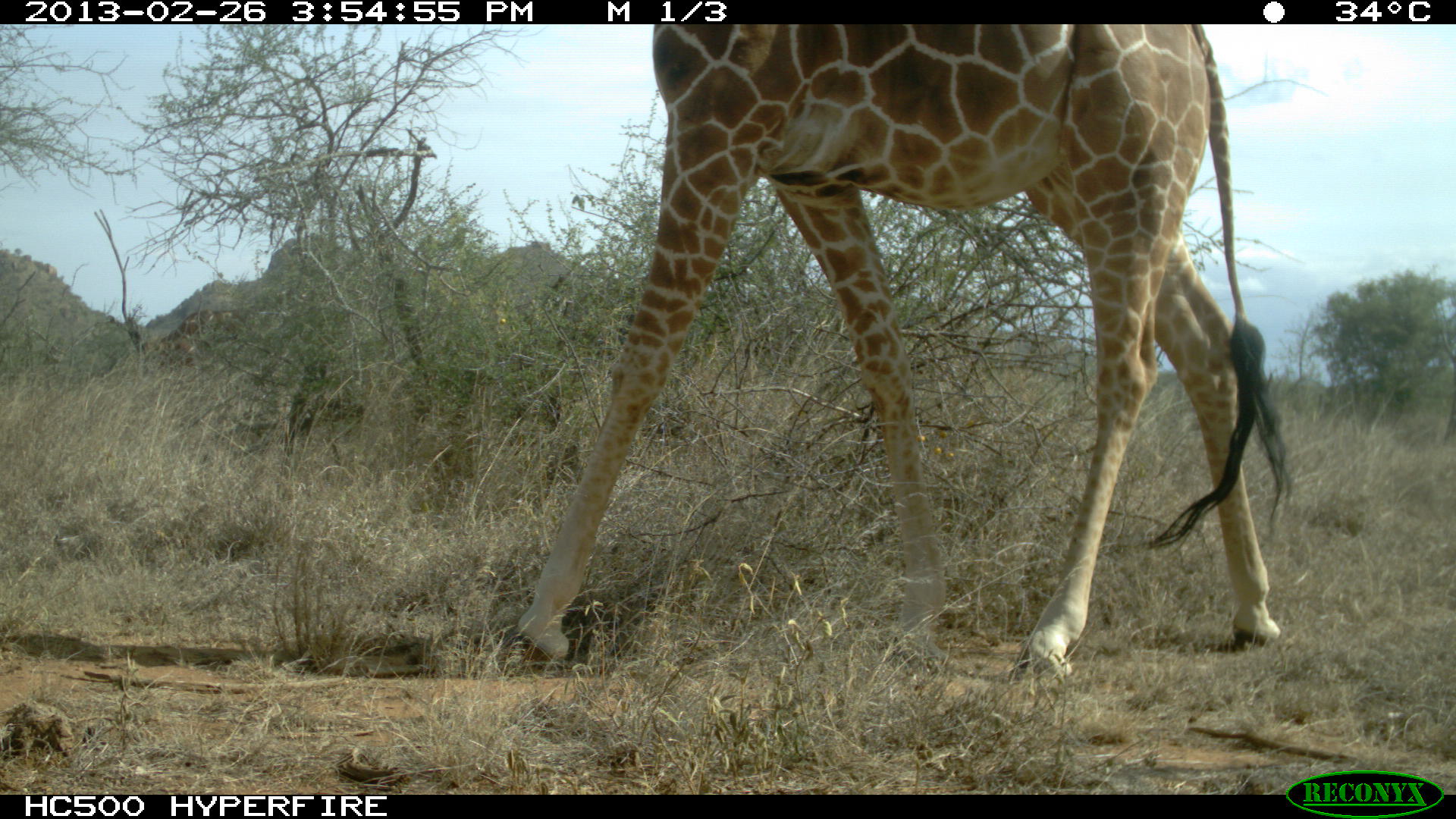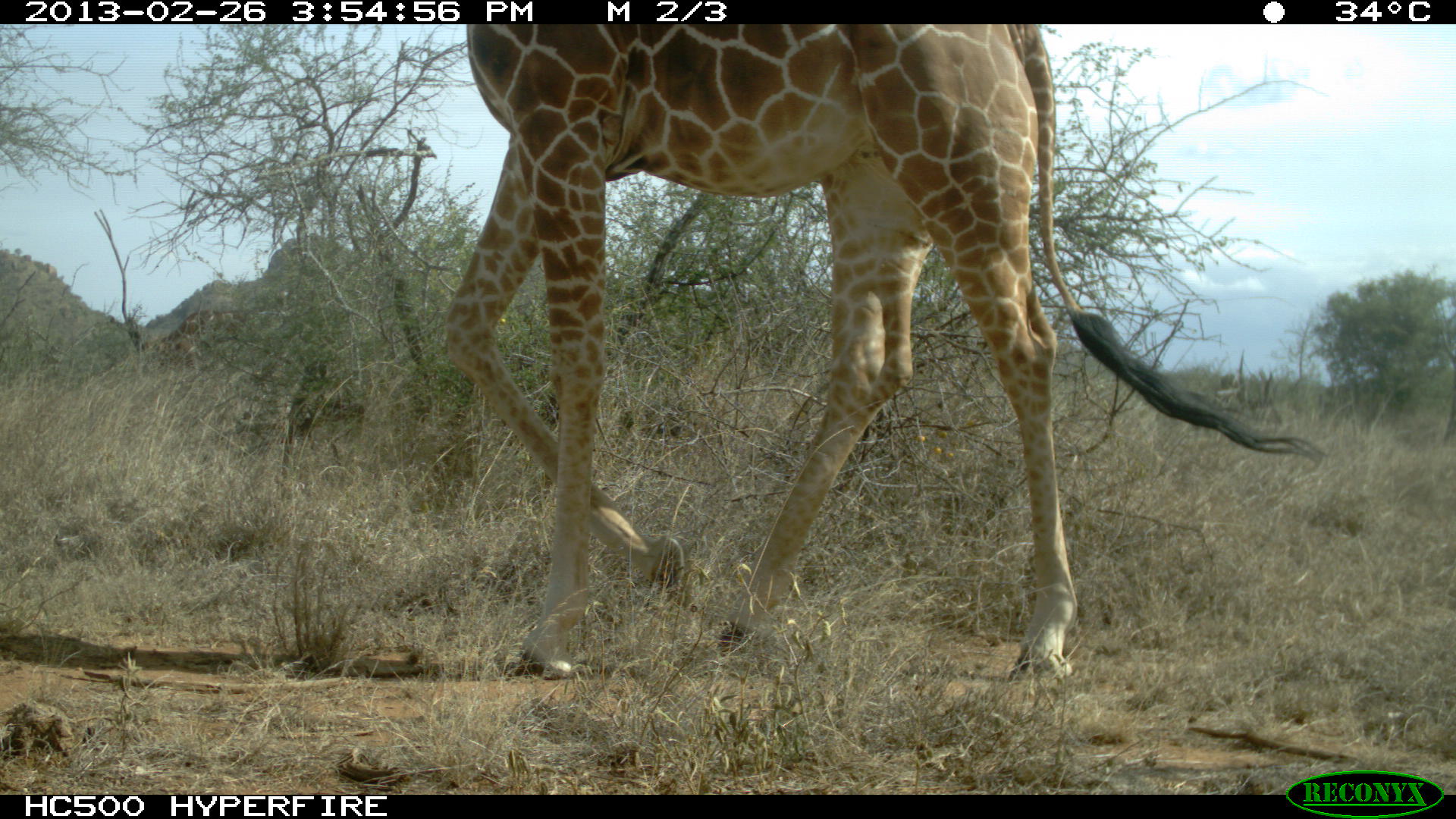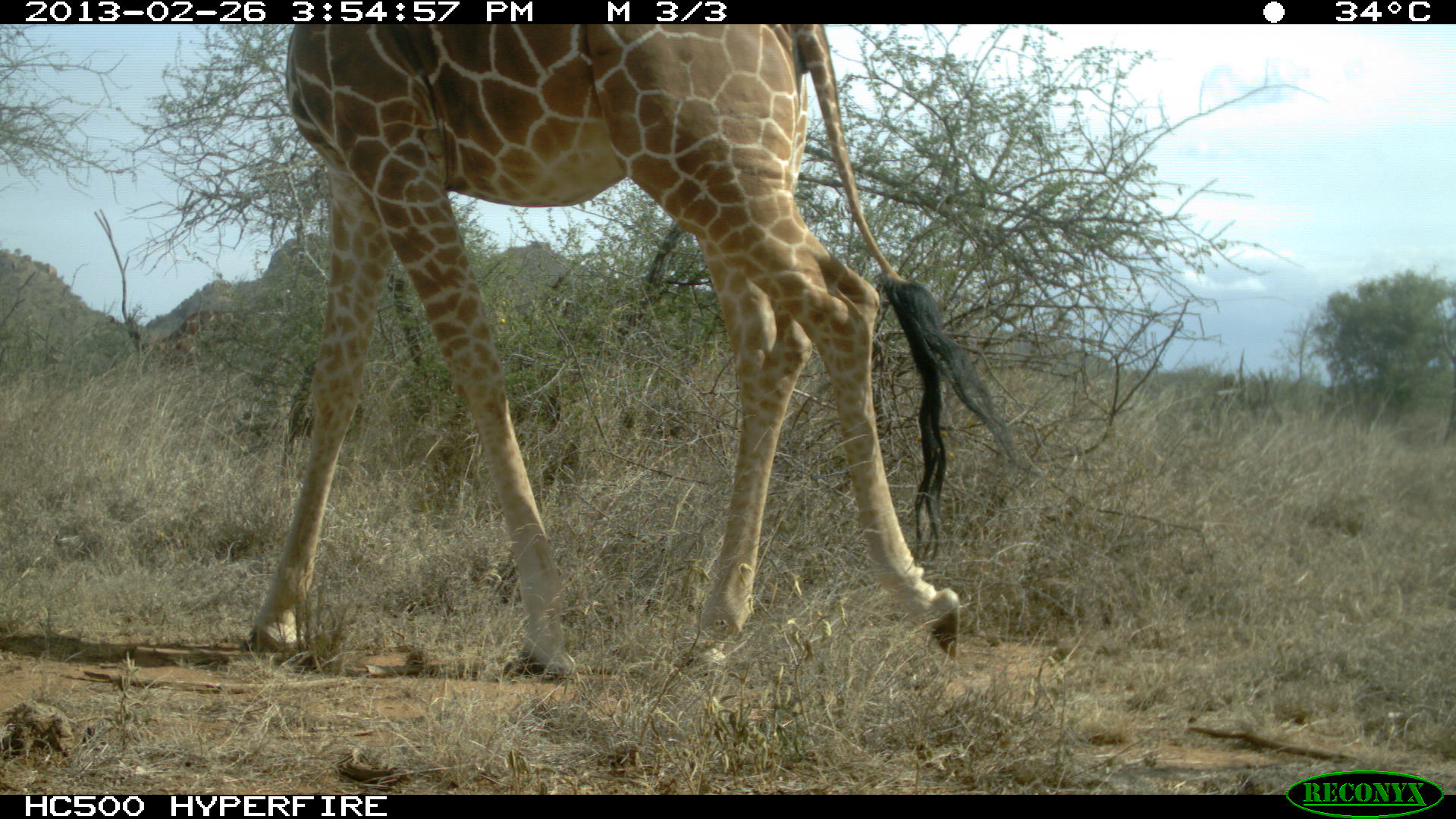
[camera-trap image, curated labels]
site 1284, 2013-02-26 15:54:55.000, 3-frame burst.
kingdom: Animalia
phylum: Chordata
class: Mammalia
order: Artiodactyla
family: Giraffidae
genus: Giraffa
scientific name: Giraffa camelopardalis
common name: giraffe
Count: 1.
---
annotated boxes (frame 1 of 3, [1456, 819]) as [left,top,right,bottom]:
giraffa camelopardalis: [511,25,1308,693]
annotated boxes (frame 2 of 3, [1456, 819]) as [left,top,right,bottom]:
giraffa camelopardalis: [436,24,1323,684]